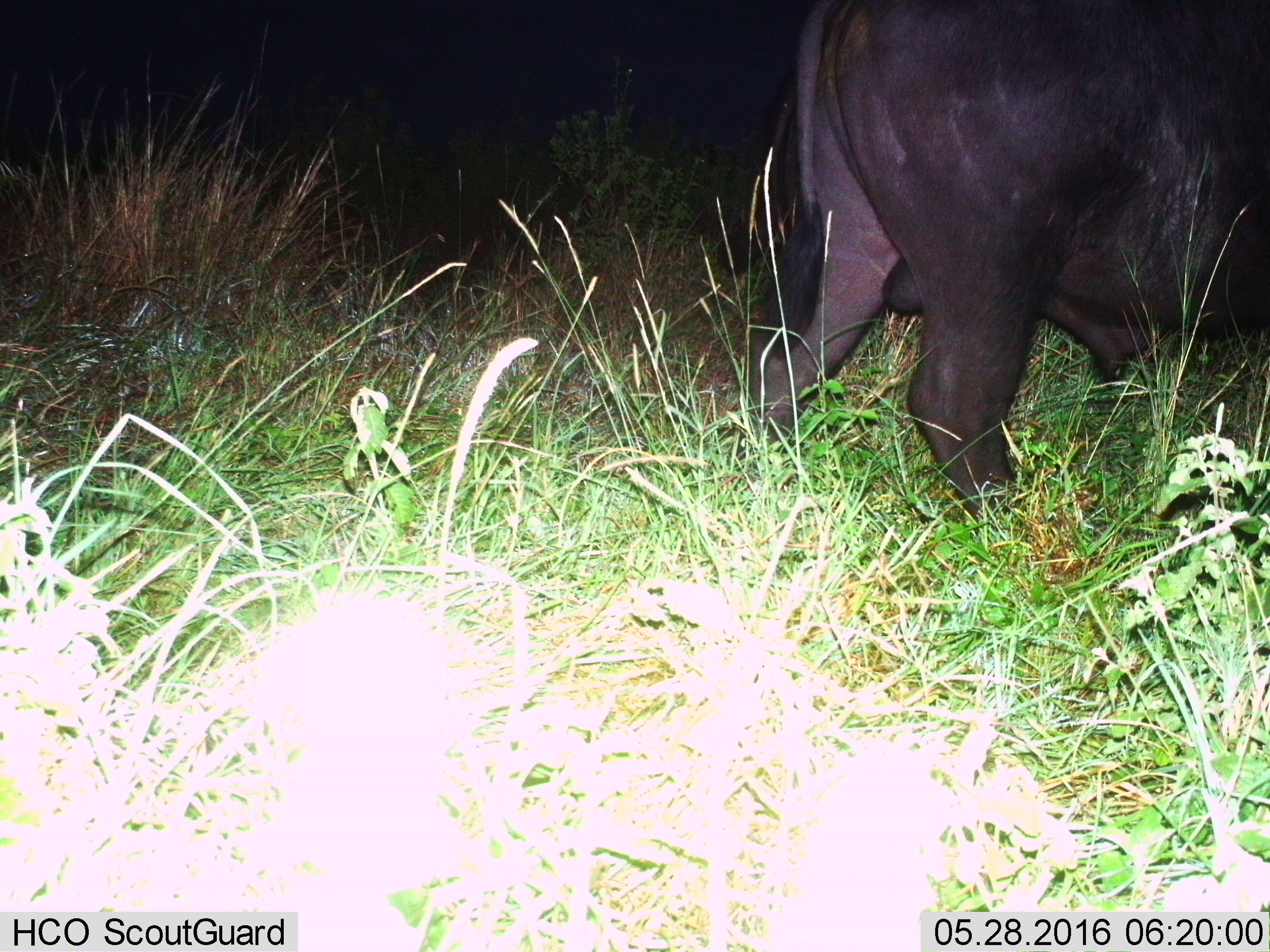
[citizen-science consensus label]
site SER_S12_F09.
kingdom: Animalia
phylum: Chordata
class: Mammalia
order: Artiodactyla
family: Bovidae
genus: Syncerus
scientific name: Syncerus caffer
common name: african buffalo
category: buffalo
Buffalo (african buffalo) (Syncerus caffer), count 1. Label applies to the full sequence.